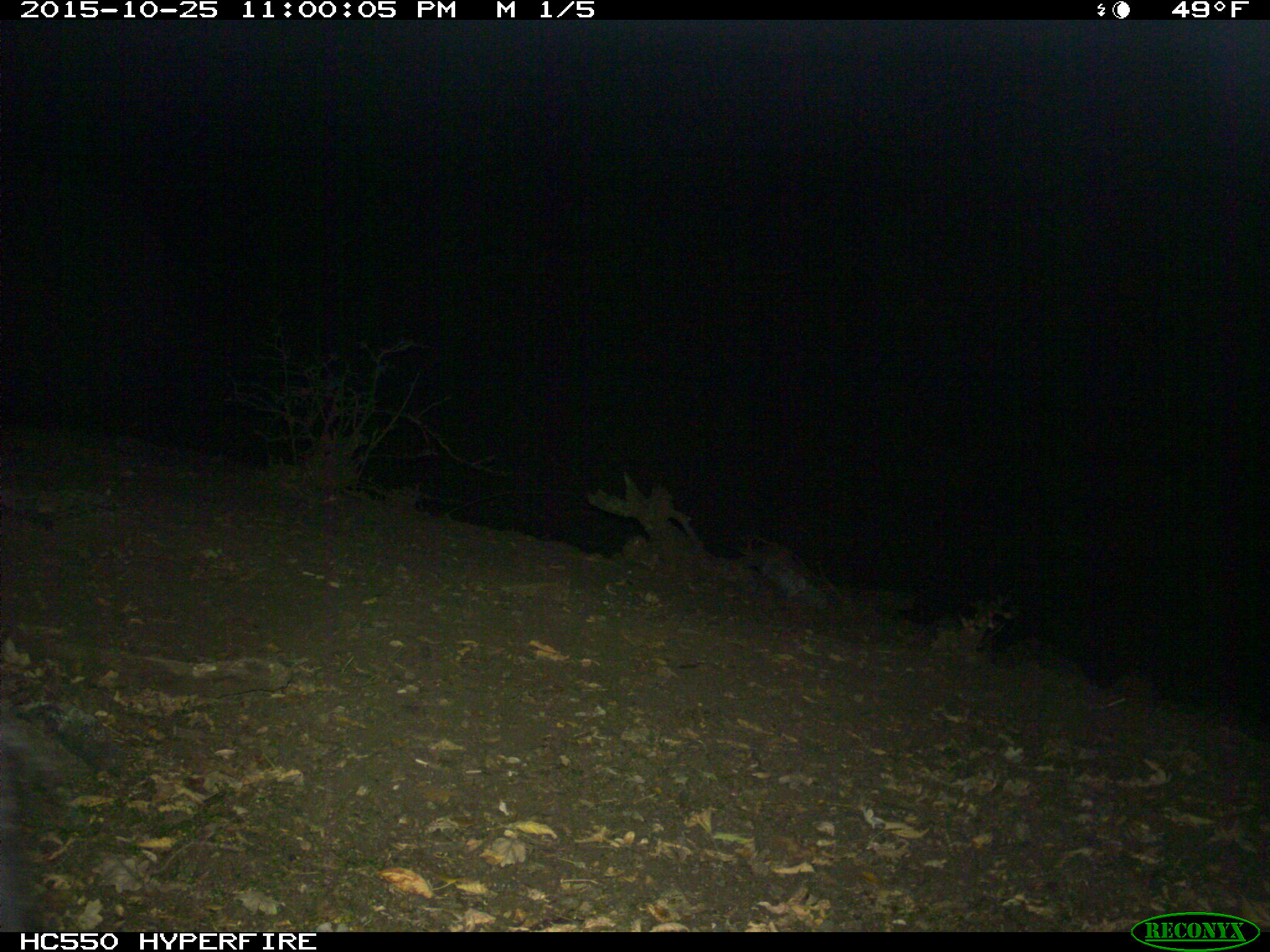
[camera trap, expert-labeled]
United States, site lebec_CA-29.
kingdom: Animalia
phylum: Chordata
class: Mammalia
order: Artiodactyla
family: Suidae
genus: Sus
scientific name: Sus scrofa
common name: wild boar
Sus scrofa (wild boar).